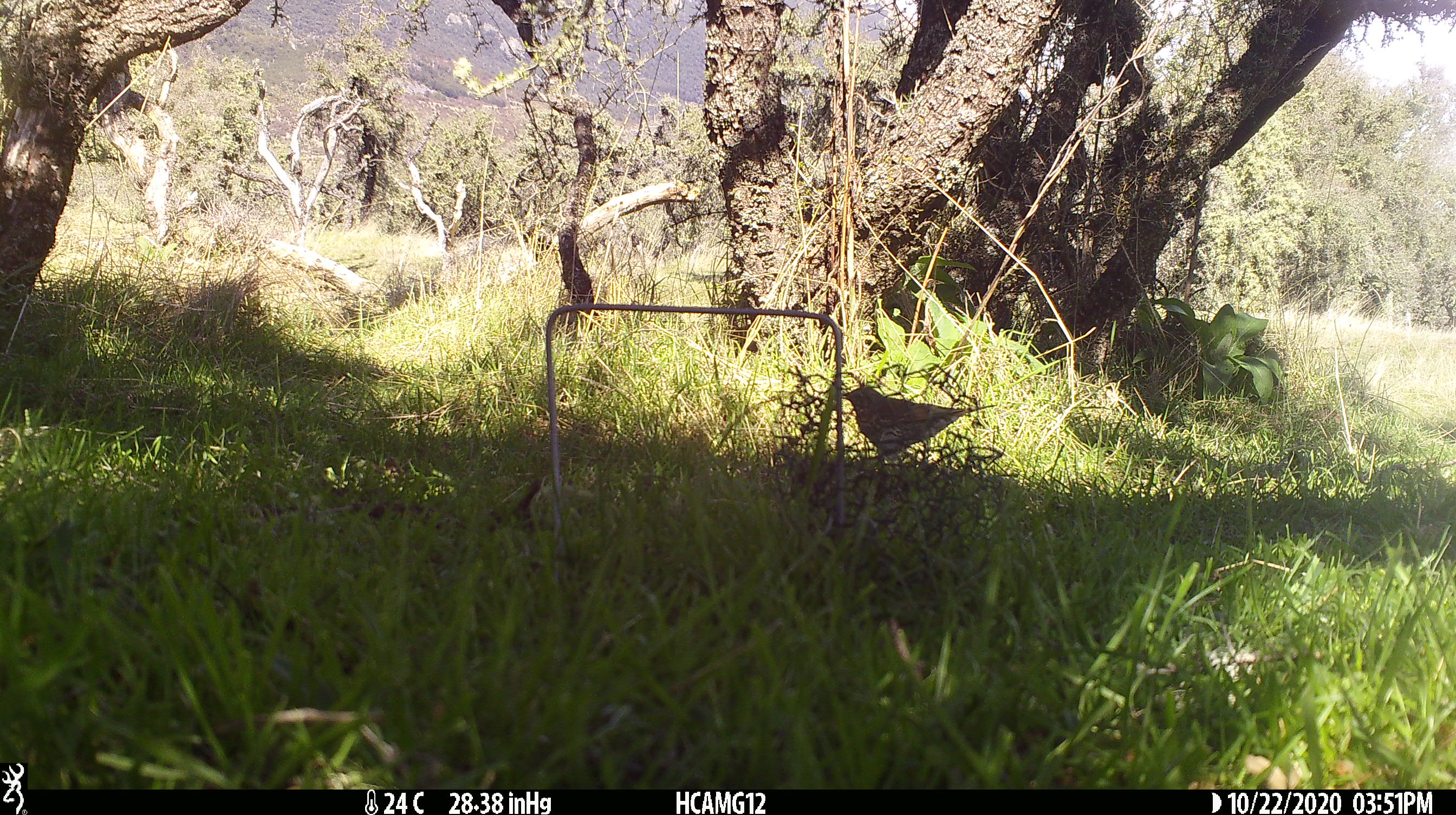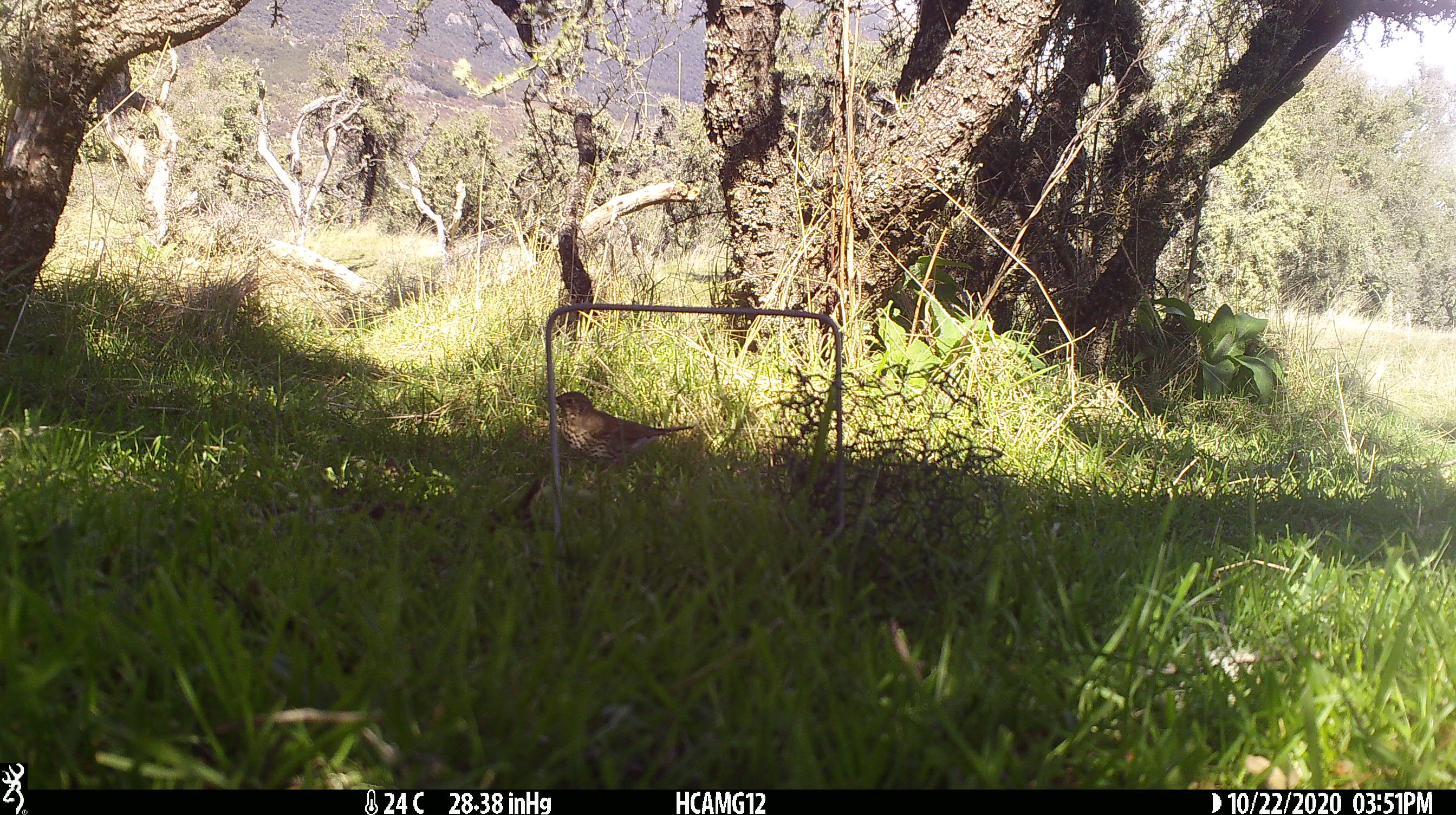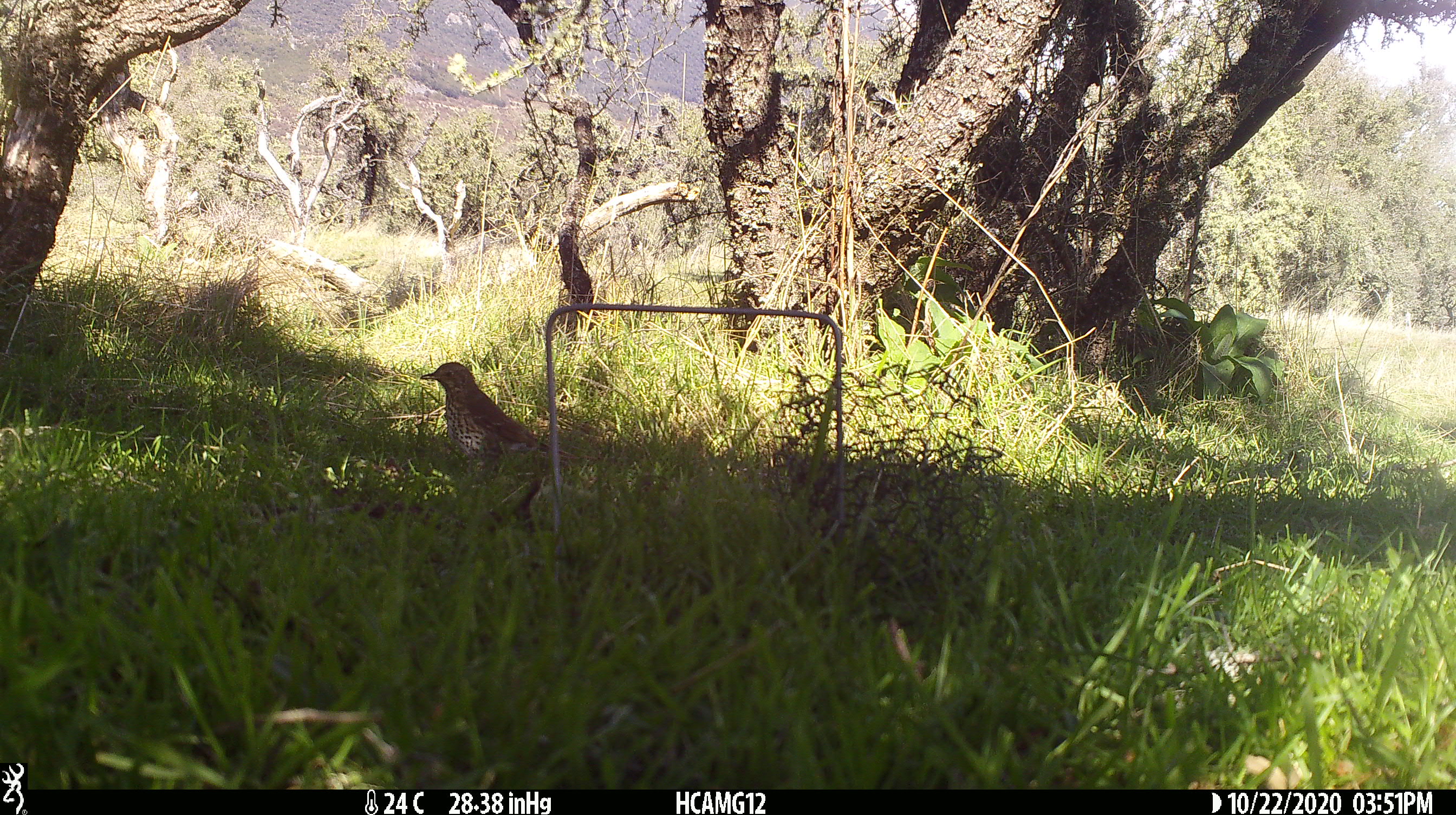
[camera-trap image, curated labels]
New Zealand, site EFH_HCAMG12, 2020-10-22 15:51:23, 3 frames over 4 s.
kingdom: Animalia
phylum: Chordata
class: Aves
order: Passeriformes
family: Turdidae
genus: Turdus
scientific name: Turdus philomelos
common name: song thrush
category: thrush